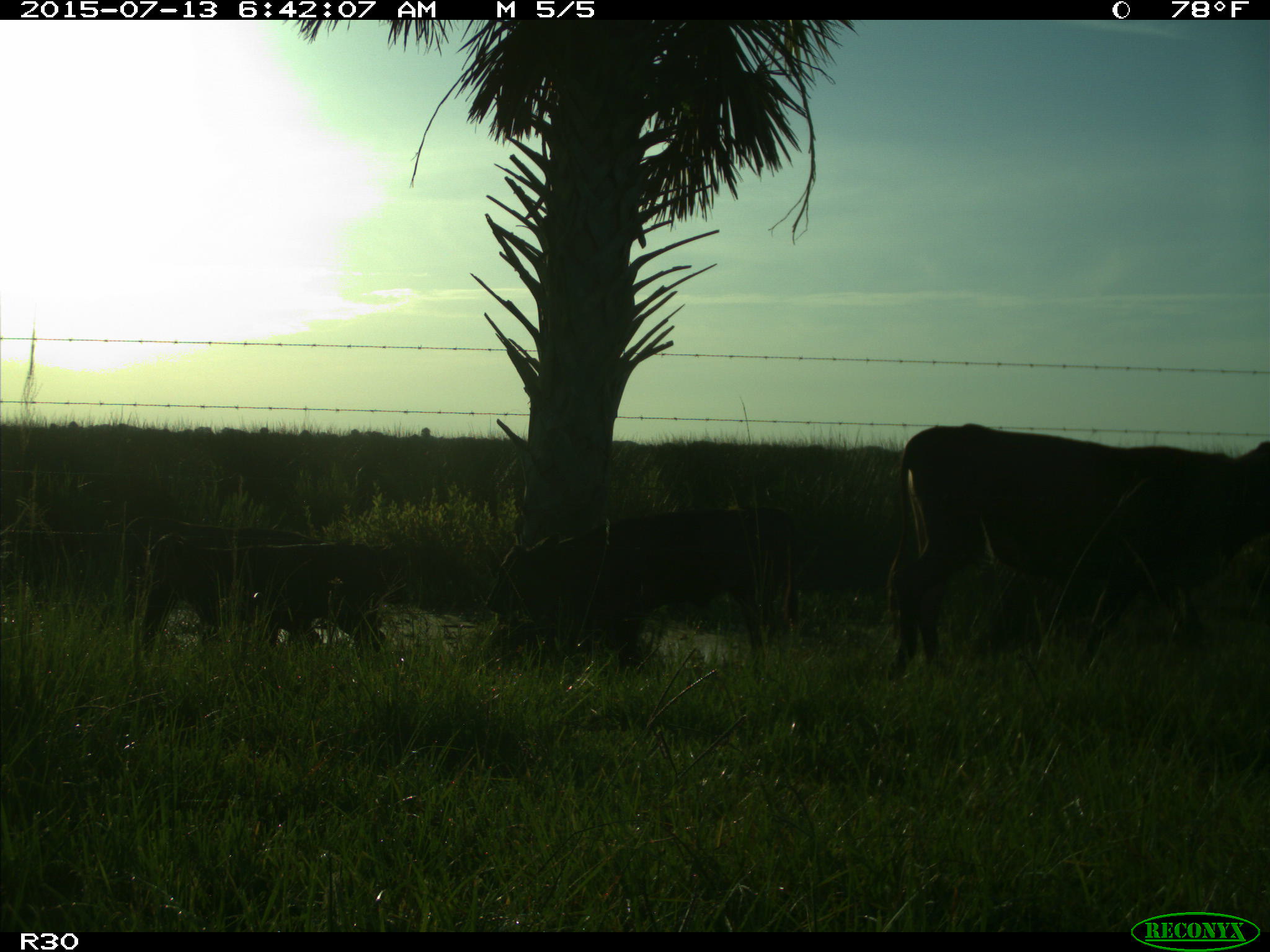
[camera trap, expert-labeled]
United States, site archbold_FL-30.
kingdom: Animalia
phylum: Chordata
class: Mammalia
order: Artiodactyla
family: Bovidae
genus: Bos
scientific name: Bos taurus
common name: domestic cow